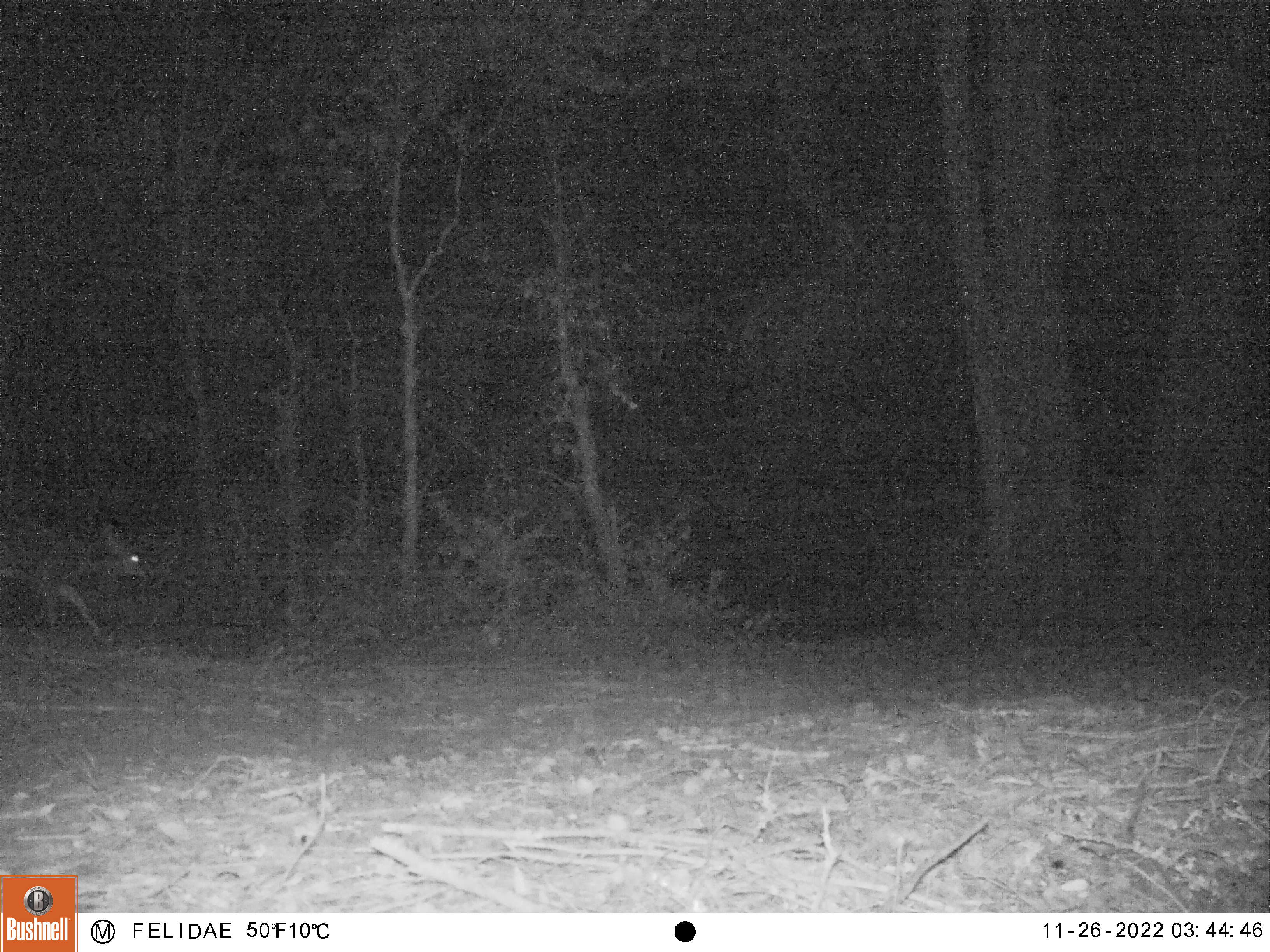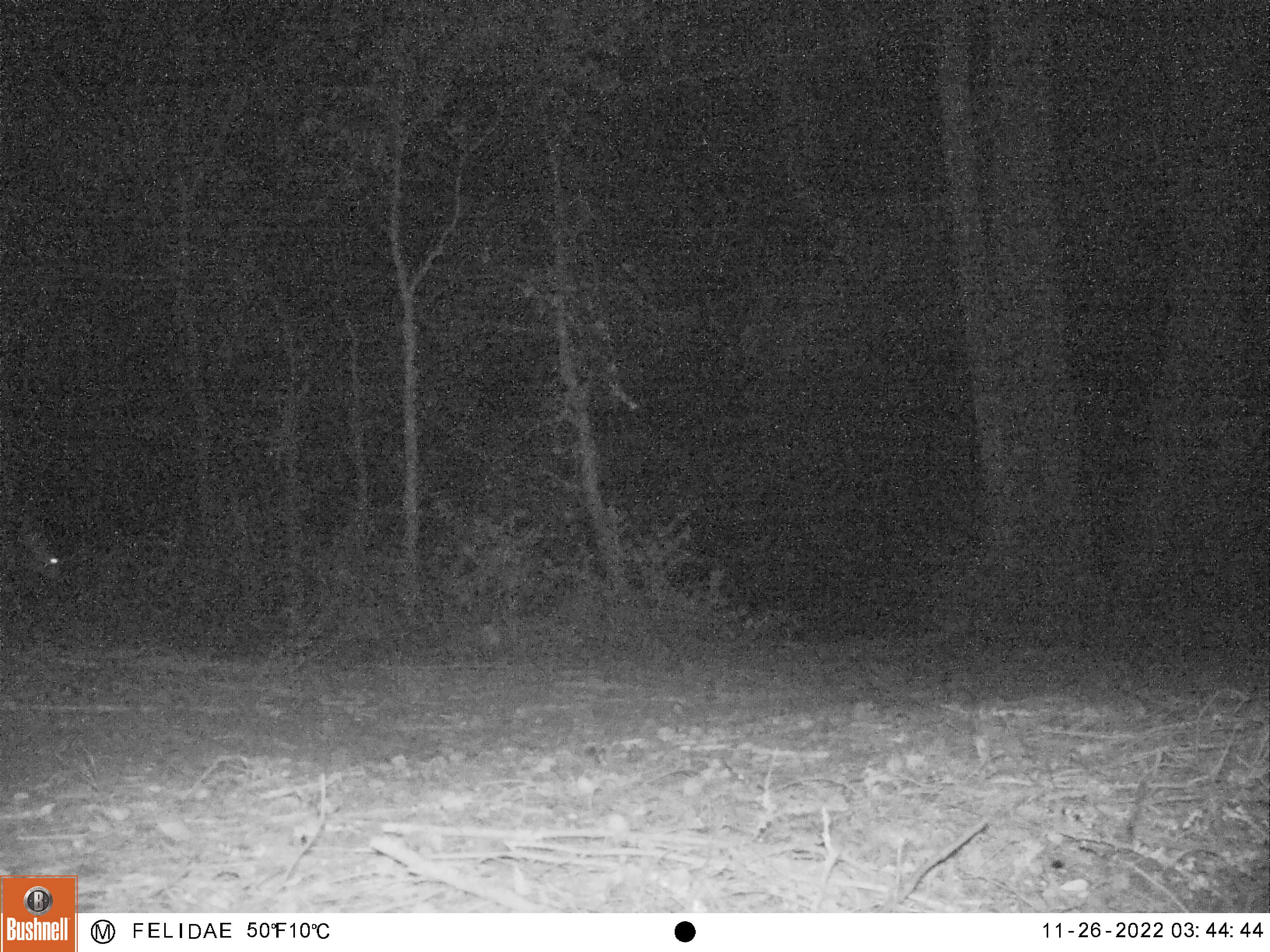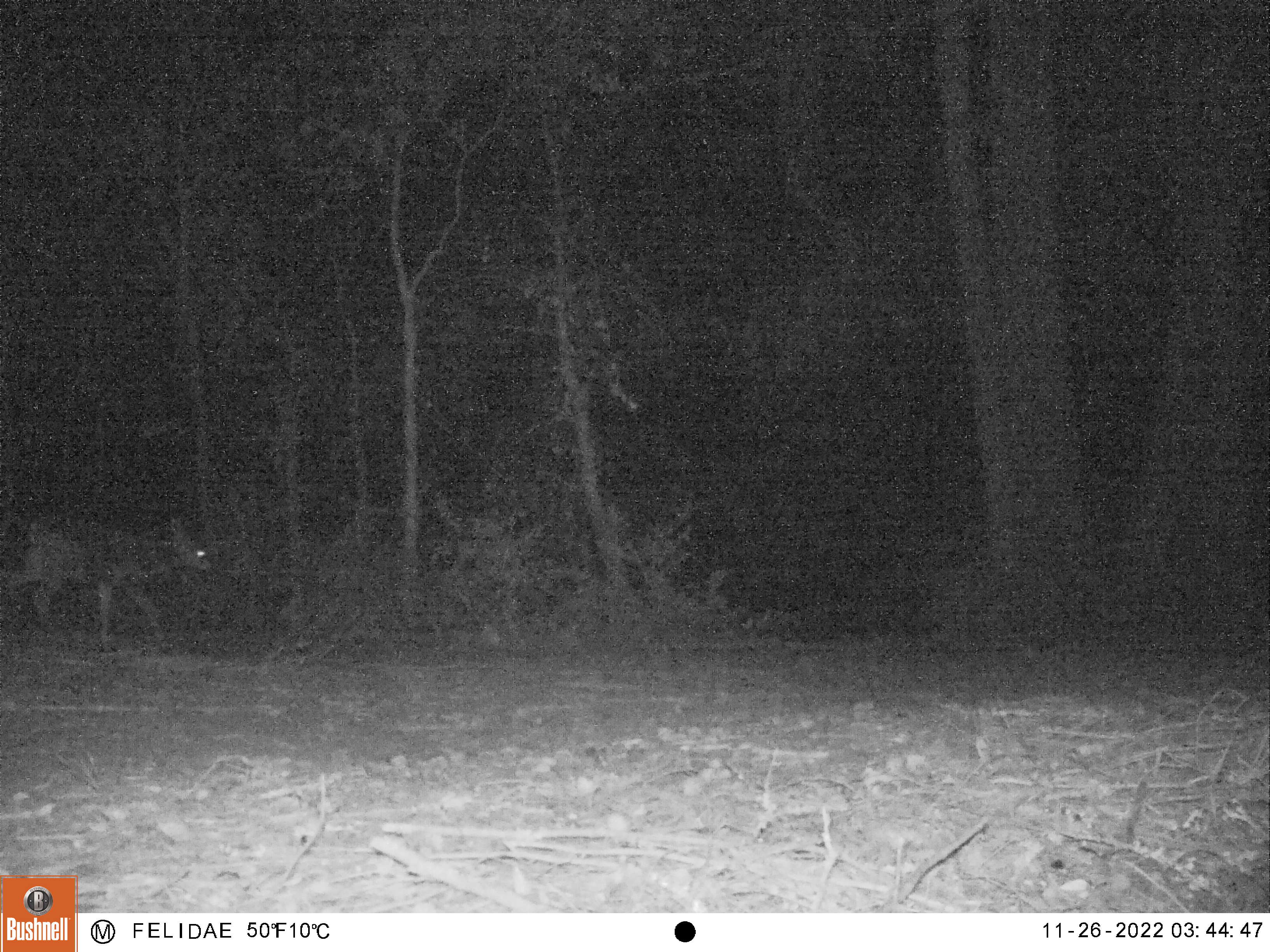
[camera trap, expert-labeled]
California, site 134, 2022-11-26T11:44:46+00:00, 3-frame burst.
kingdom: Animalia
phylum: Chordata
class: Mammalia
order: Artiodactyla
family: Cervidae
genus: Odocoileus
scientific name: Odocoileus hemionus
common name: mule deer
Mule deer (Odocoileus hemionus).